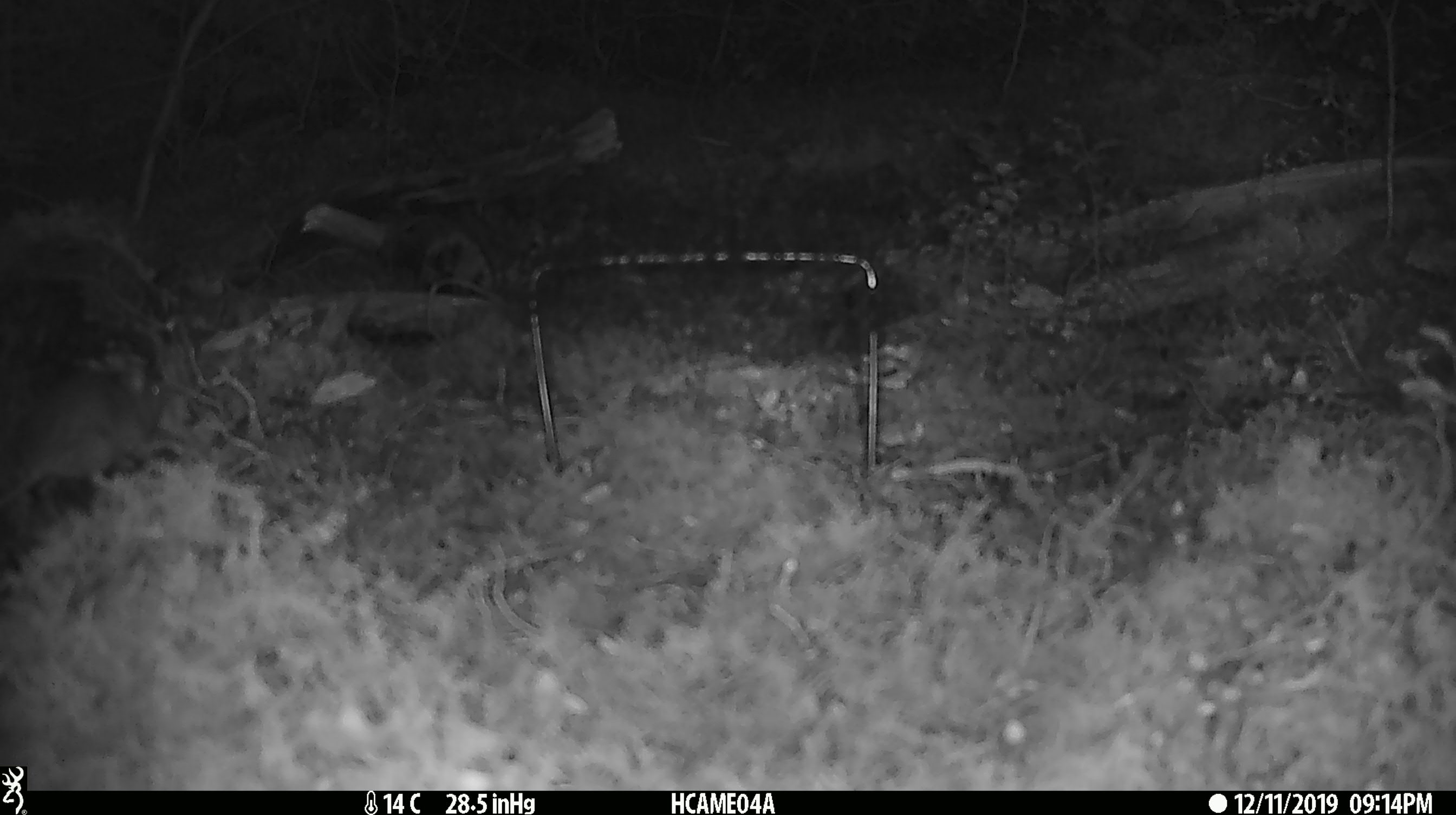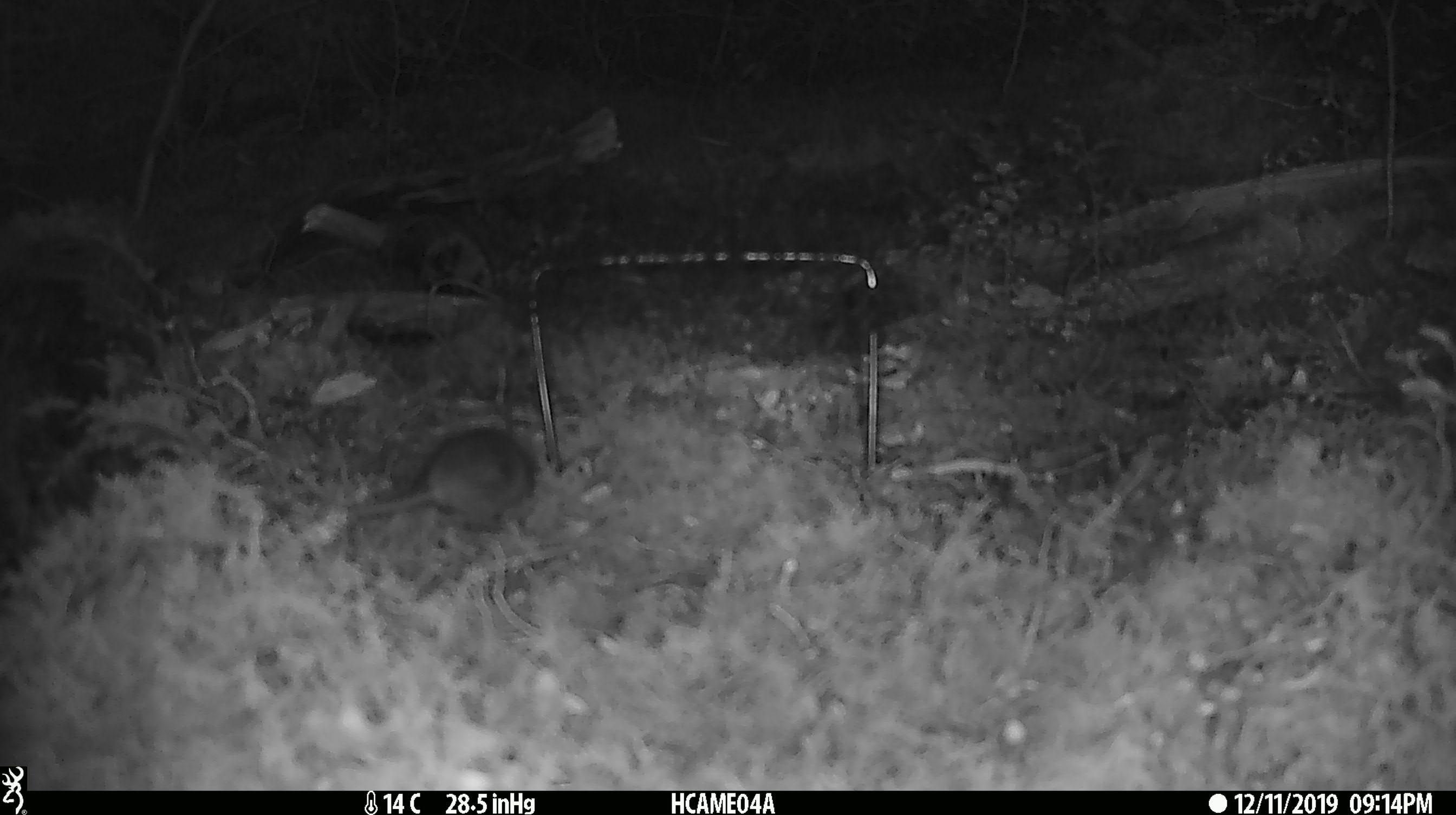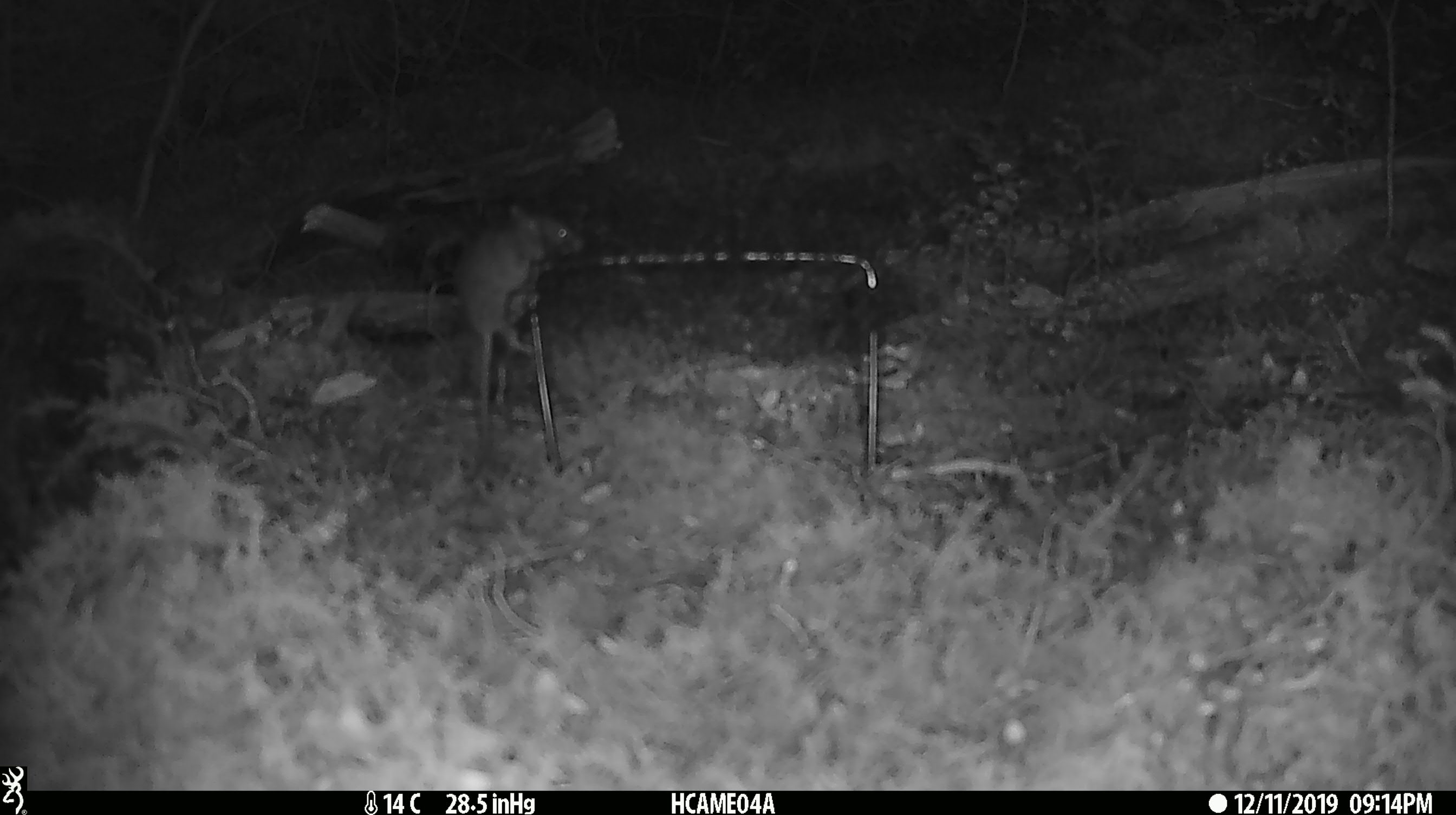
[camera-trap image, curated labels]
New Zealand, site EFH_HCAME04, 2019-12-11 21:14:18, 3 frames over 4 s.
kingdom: Animalia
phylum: Chordata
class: Mammalia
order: Rodentia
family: Muridae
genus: Mus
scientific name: Mus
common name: mouse